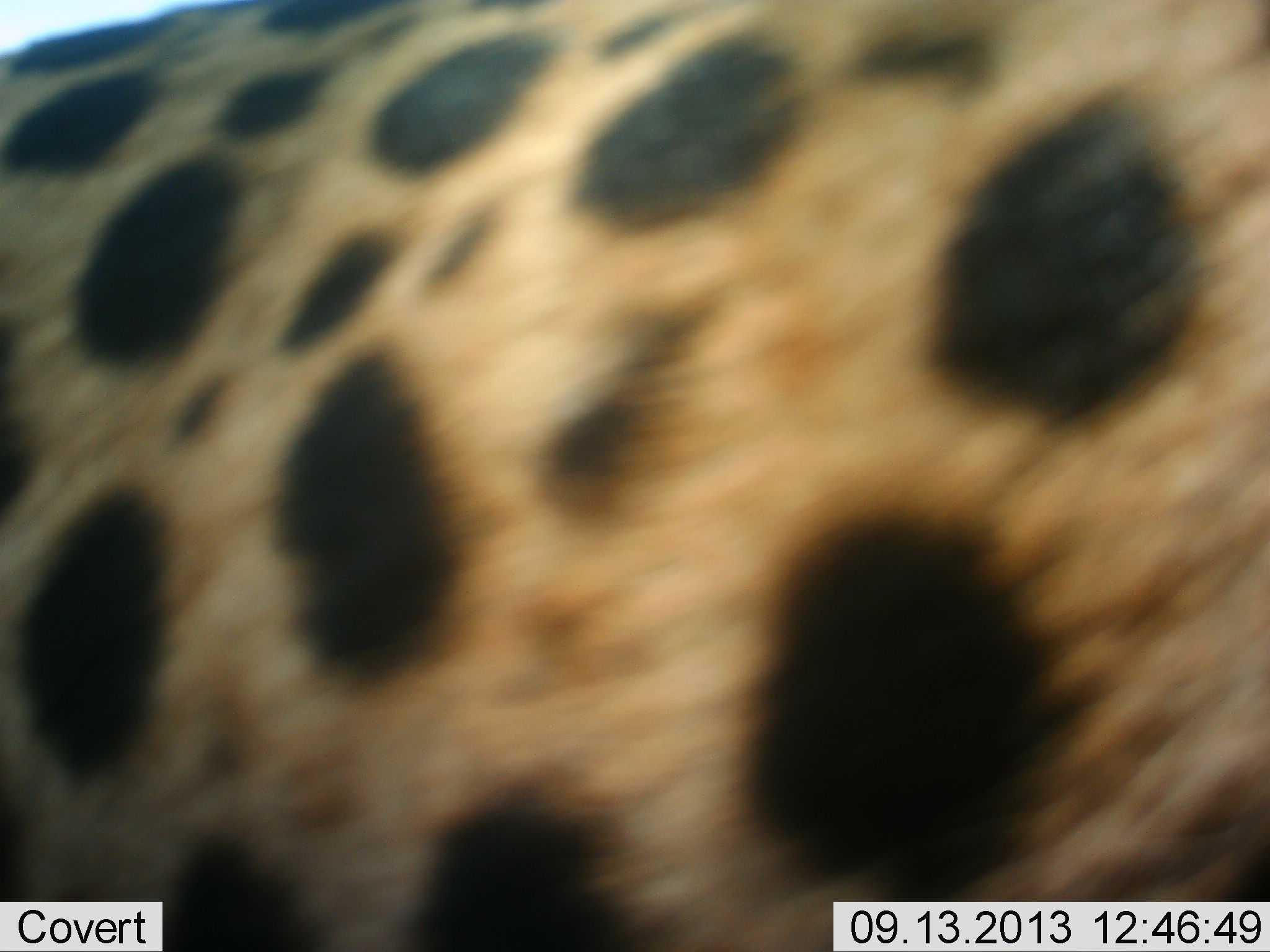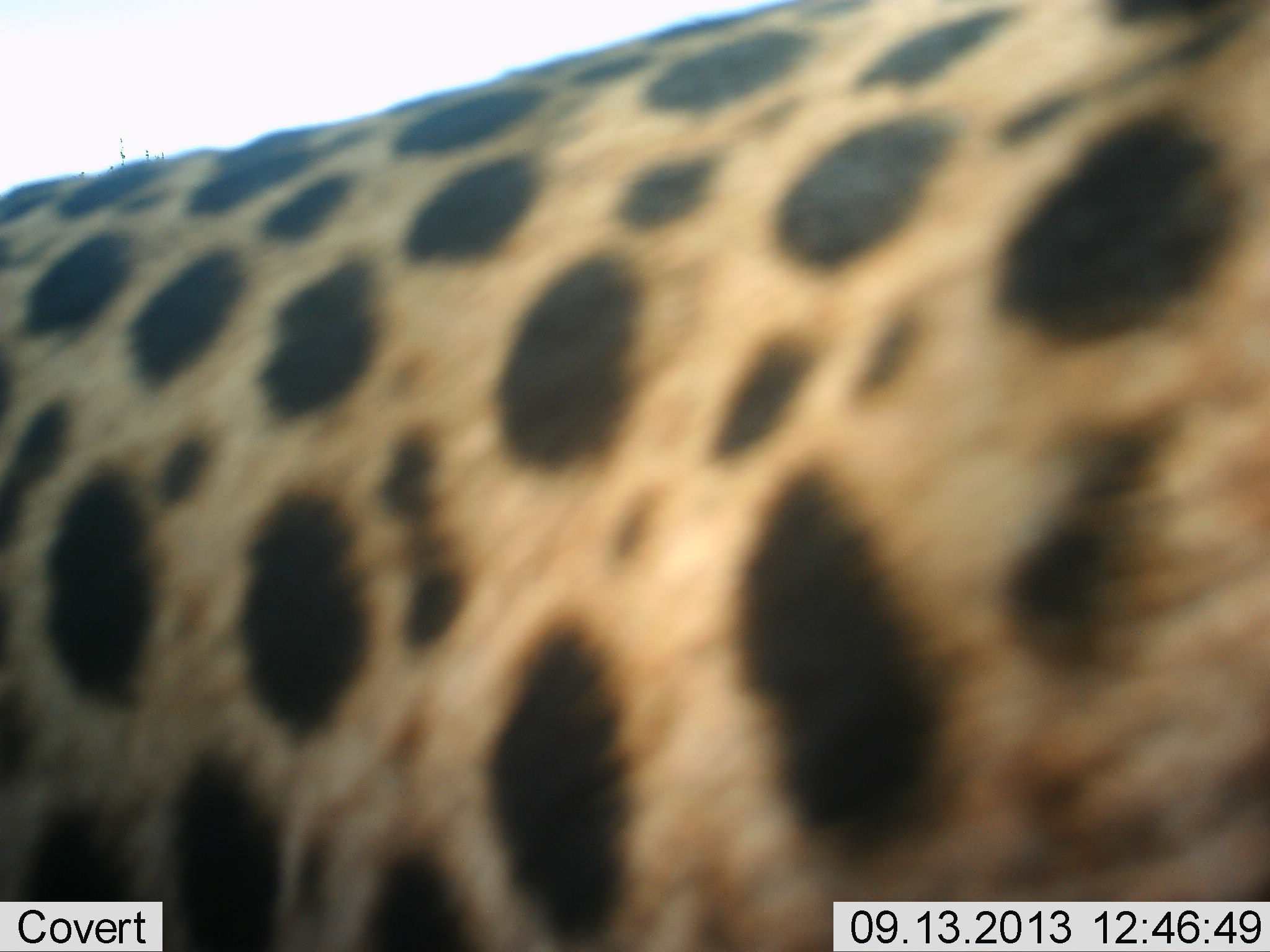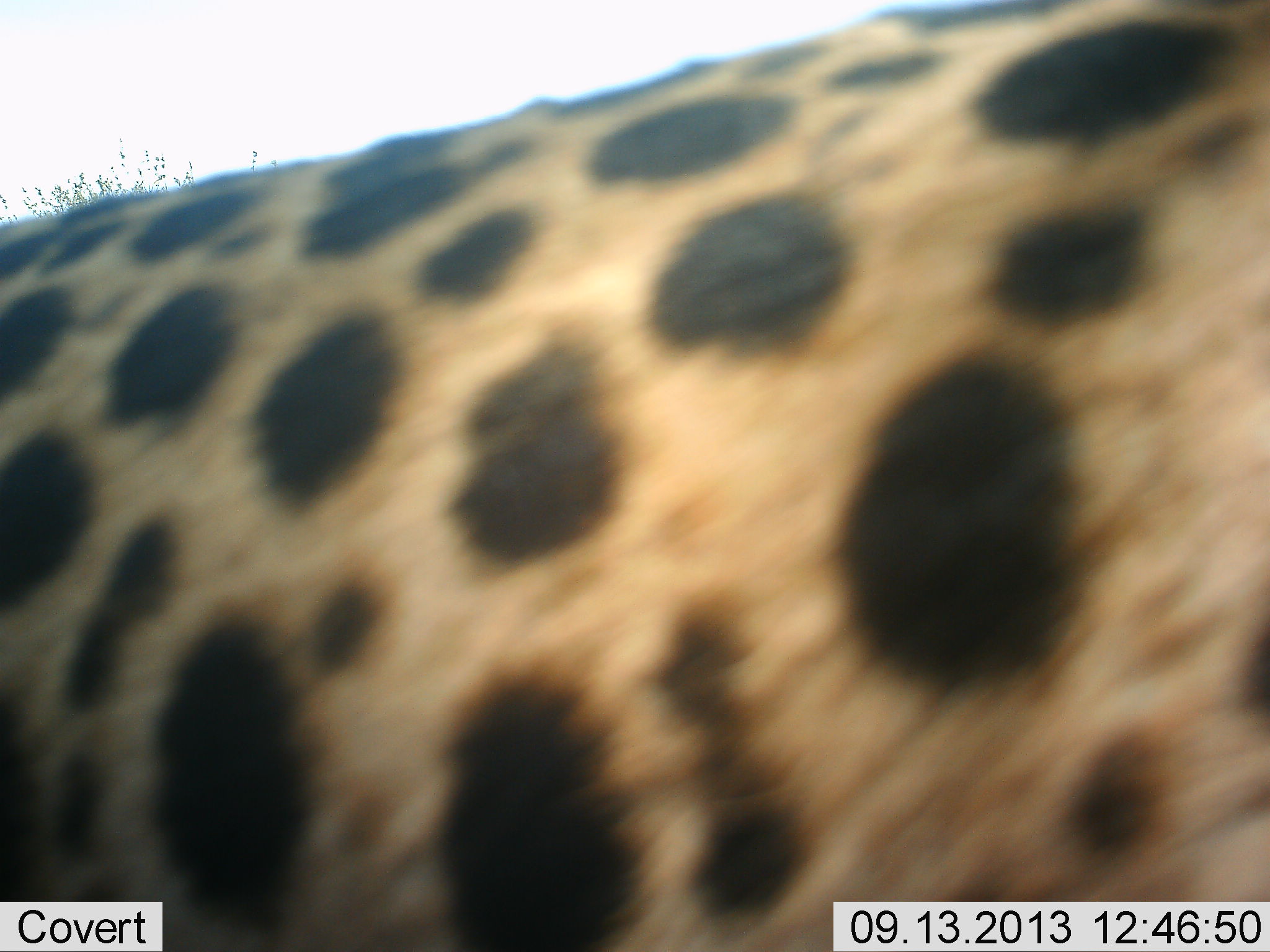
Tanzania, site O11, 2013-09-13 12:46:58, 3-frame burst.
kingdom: Animalia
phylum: Chordata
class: Mammalia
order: Carnivora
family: Felidae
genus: Acinonyx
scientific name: Acinonyx jubatus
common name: cheetah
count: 1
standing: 20%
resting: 10%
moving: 70%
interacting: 10%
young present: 0%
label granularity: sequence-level